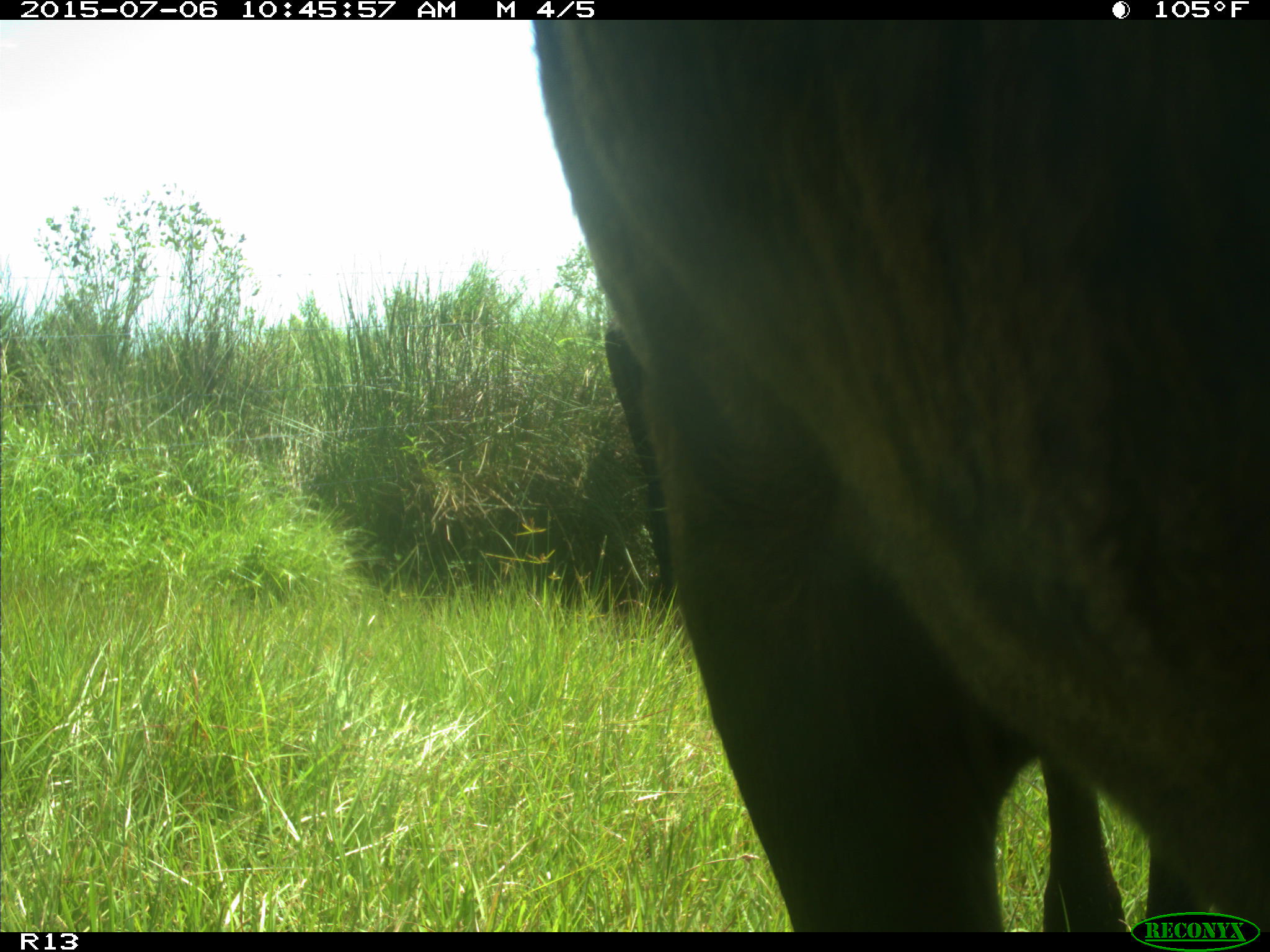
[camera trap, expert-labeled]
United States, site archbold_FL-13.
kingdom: Animalia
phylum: Chordata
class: Mammalia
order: Artiodactyla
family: Bovidae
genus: Bos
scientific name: Bos taurus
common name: domestic cow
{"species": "Bos taurus (domestic cow)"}